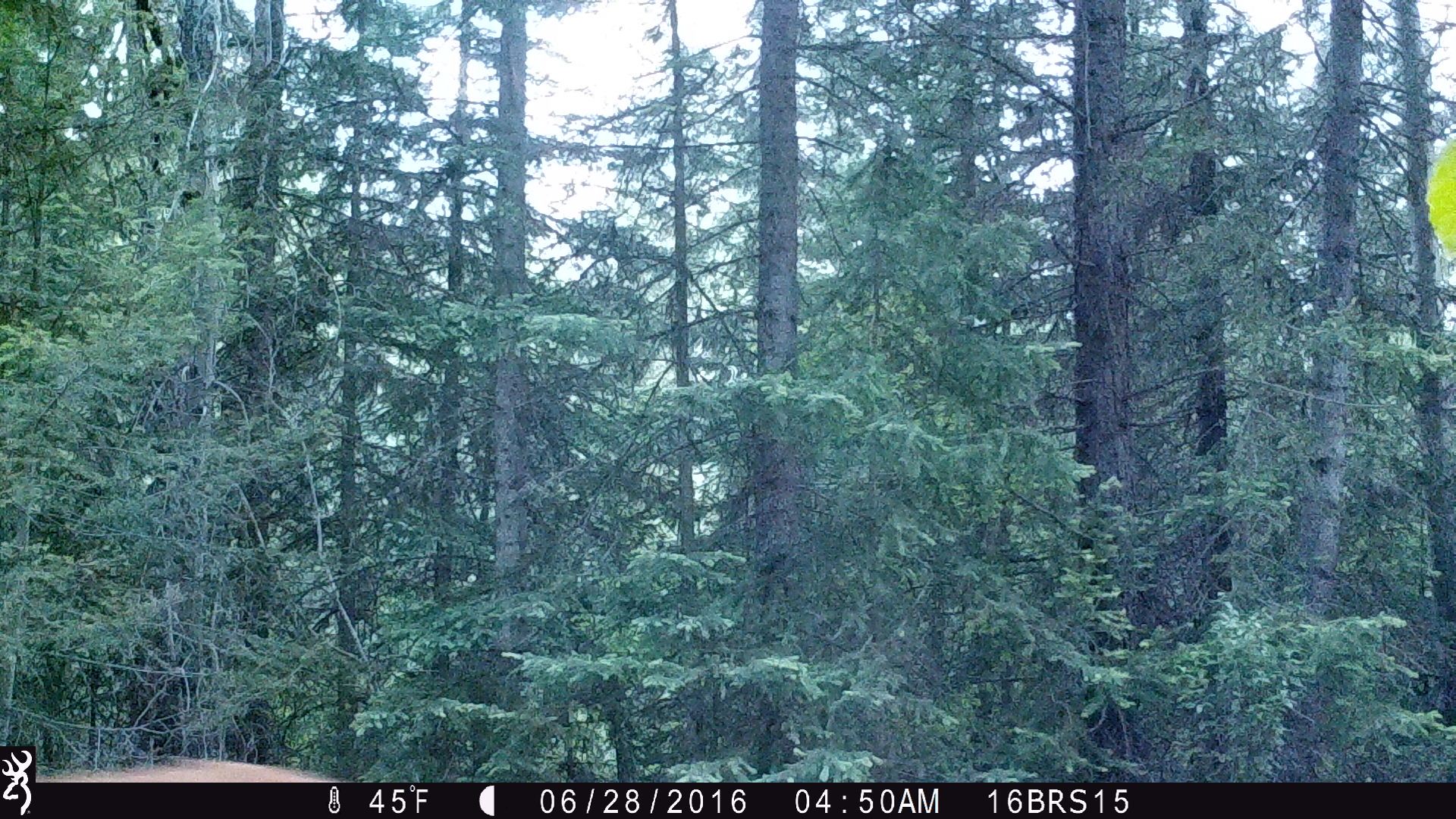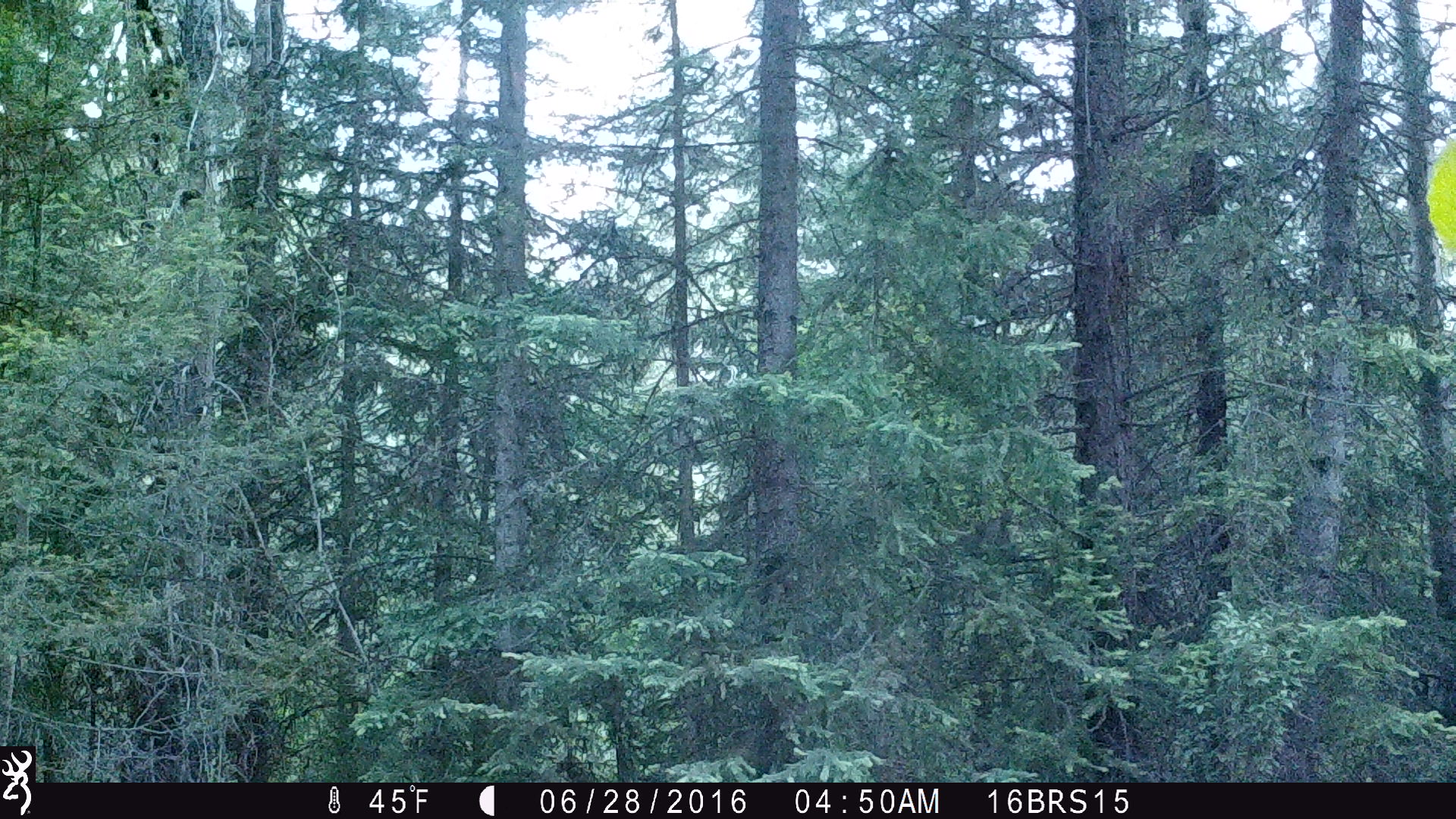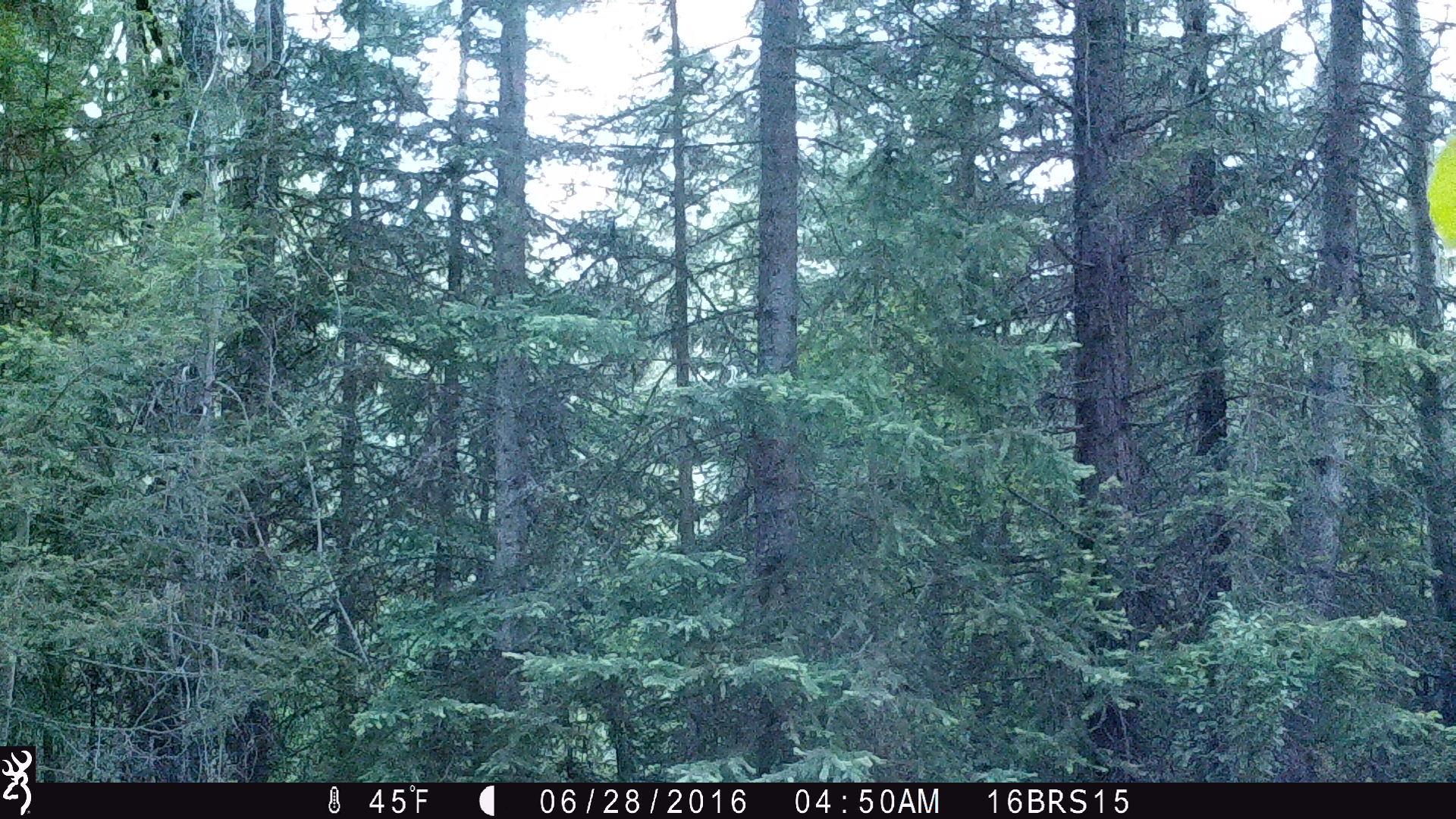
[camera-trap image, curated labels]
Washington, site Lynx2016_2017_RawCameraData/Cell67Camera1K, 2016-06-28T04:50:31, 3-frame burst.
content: unidentified animal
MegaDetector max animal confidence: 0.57